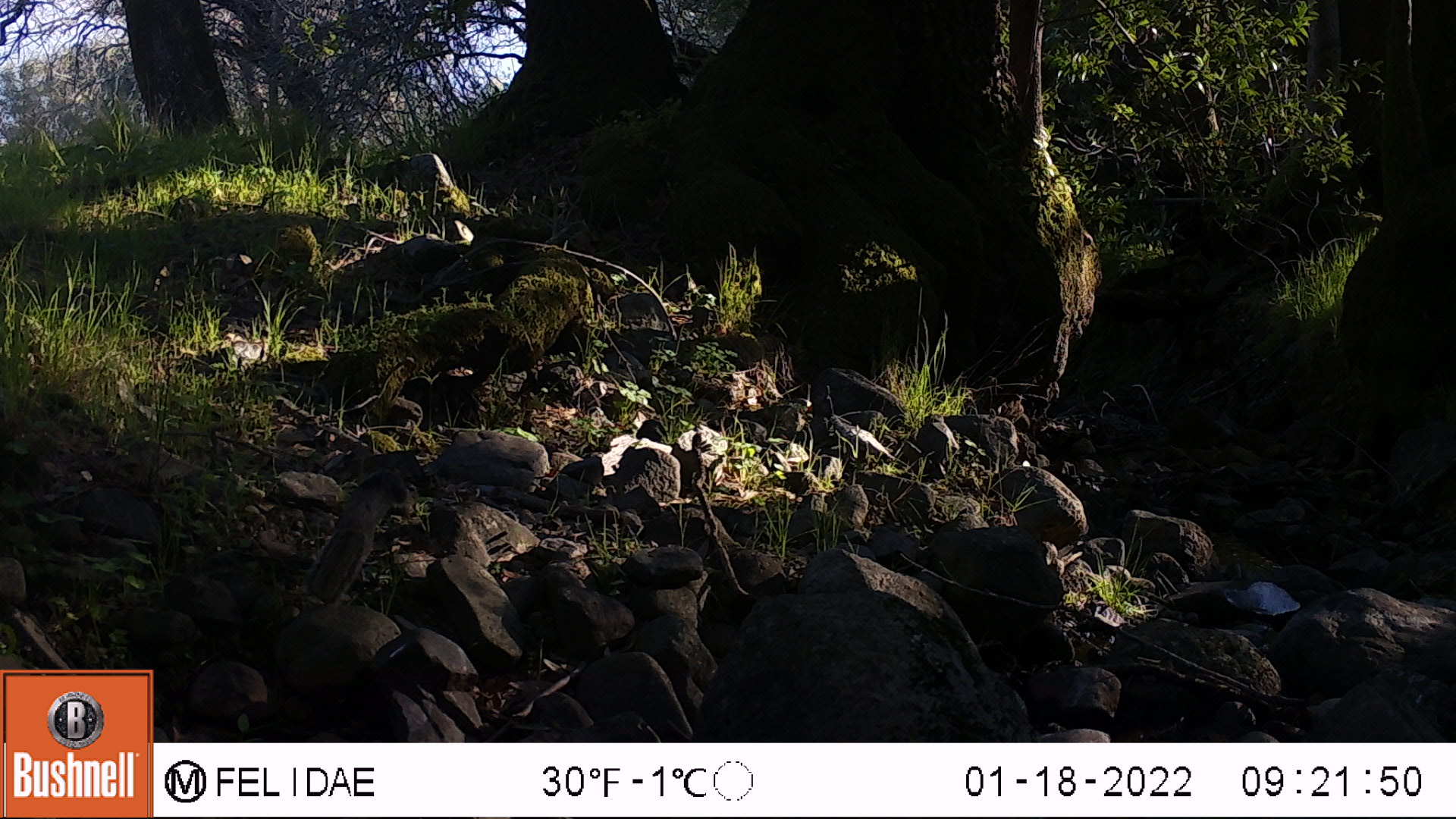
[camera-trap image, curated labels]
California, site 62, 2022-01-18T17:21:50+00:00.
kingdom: Animalia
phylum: Chordata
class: Mammalia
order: Rodentia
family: Sciuridae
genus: Sciurus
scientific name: Sciurus griseus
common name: western gray squirrel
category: western grey squirrel